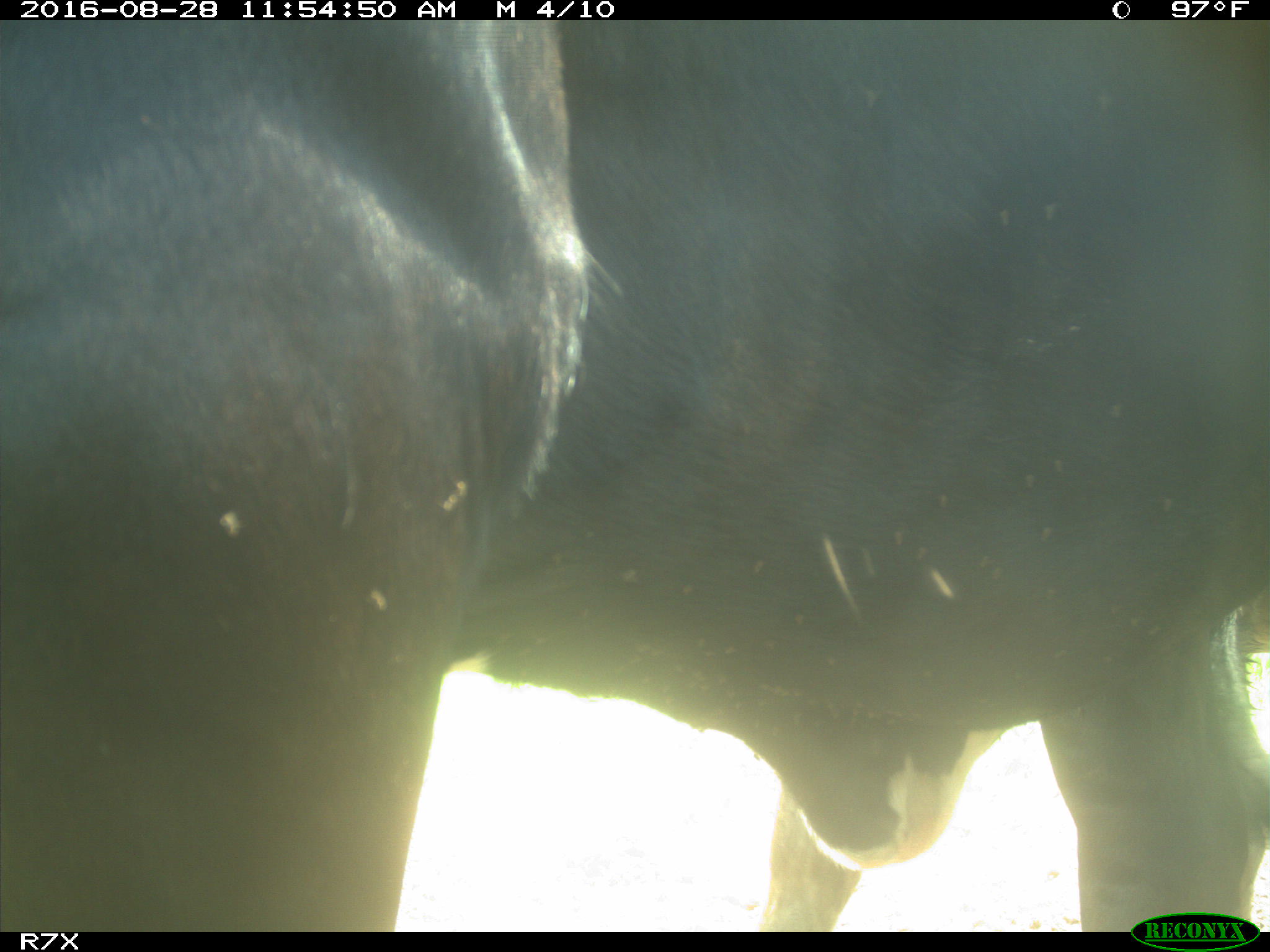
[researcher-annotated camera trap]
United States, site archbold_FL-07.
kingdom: Animalia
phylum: Chordata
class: Mammalia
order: Artiodactyla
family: Bovidae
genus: Bos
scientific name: Bos taurus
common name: domestic cow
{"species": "Bos taurus (domestic cow)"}